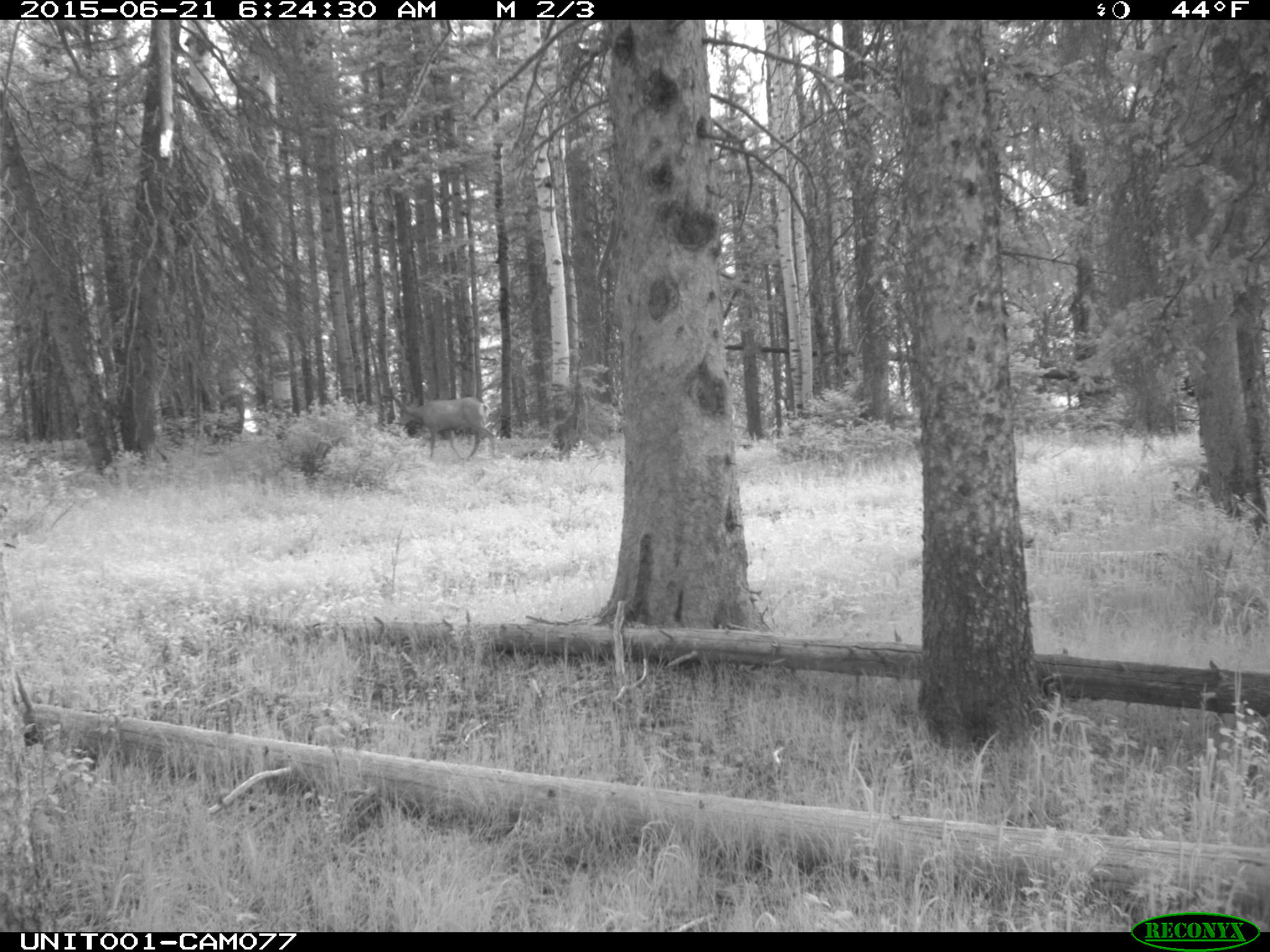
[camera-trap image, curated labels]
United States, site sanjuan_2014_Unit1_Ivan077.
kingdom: Animalia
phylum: Chordata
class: Mammalia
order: Artiodactyla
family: Cervidae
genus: Odocoileus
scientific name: Odocoileus hemionus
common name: mule deer